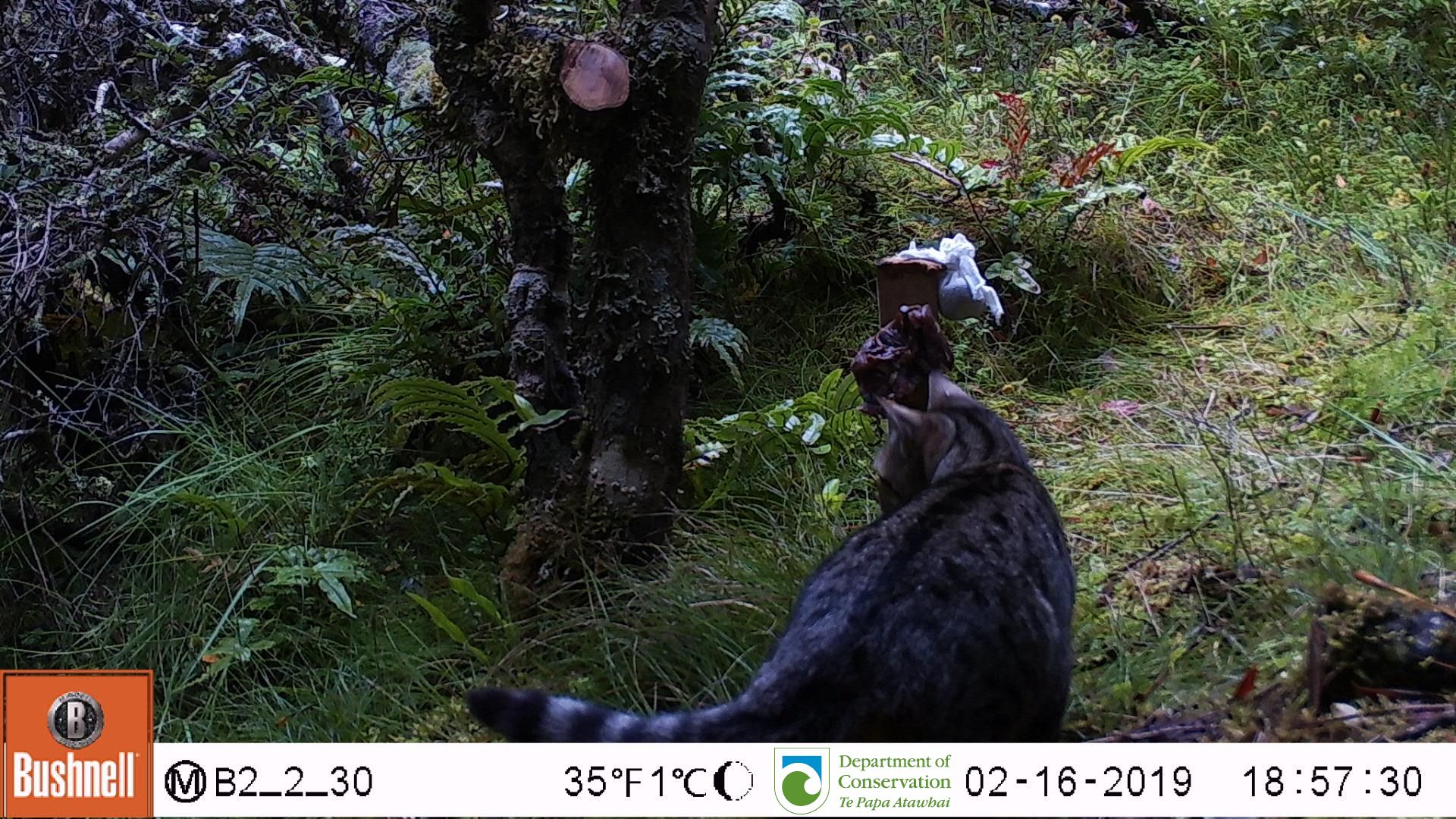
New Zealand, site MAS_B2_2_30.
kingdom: Animalia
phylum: Chordata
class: Mammalia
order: Carnivora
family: Felidae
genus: Felis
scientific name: Felis catus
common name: domestic cat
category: cat